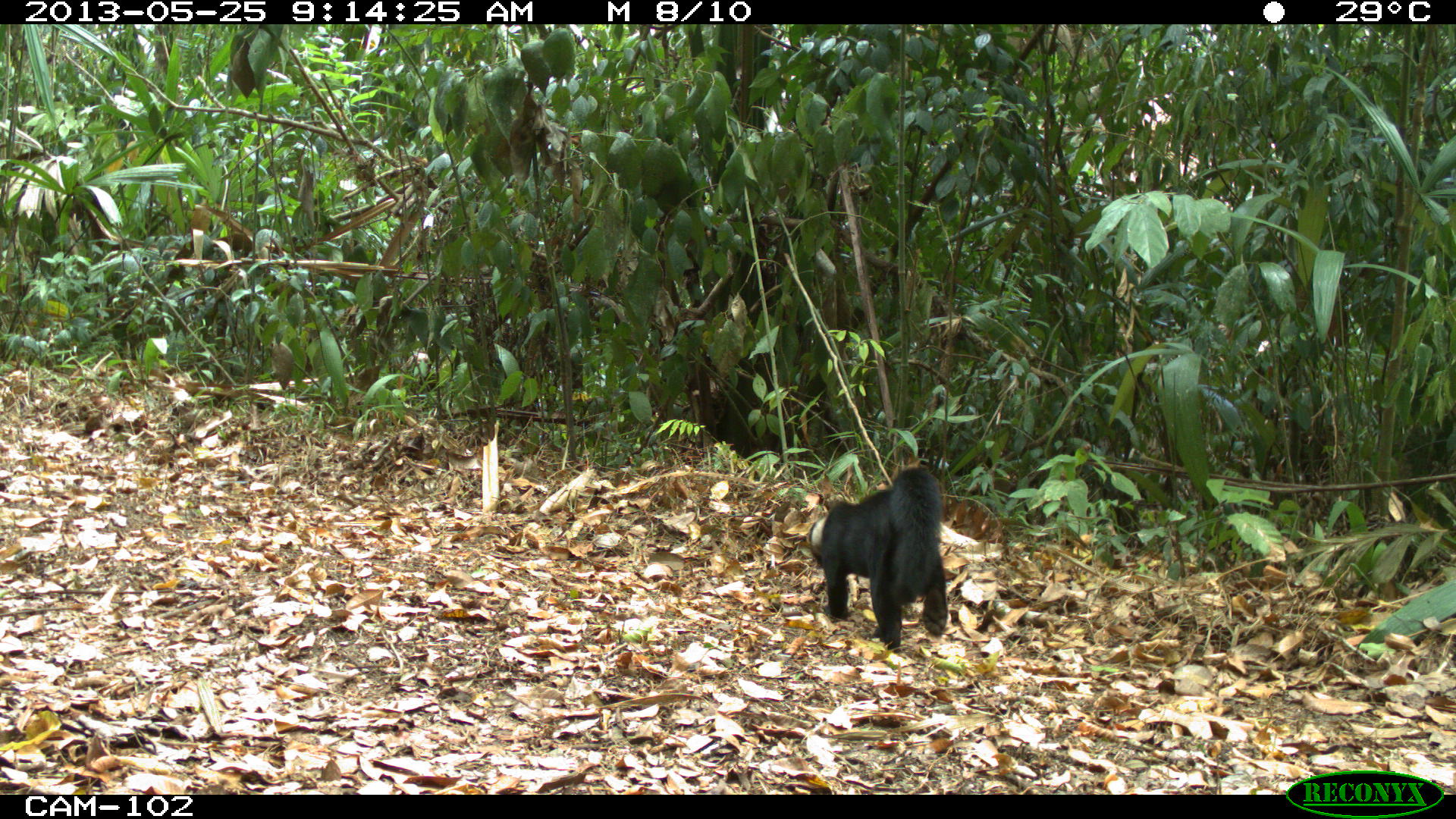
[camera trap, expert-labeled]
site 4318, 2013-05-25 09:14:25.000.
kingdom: Animalia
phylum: Chordata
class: Mammalia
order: Carnivora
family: Mustelidae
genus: Eira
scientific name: Eira barbara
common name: tayra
Eira barbara (tayra), count 1, sex male.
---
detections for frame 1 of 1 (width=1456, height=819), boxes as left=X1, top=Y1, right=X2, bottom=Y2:
eira barbara: left=806, top=465, right=948, bottom=653